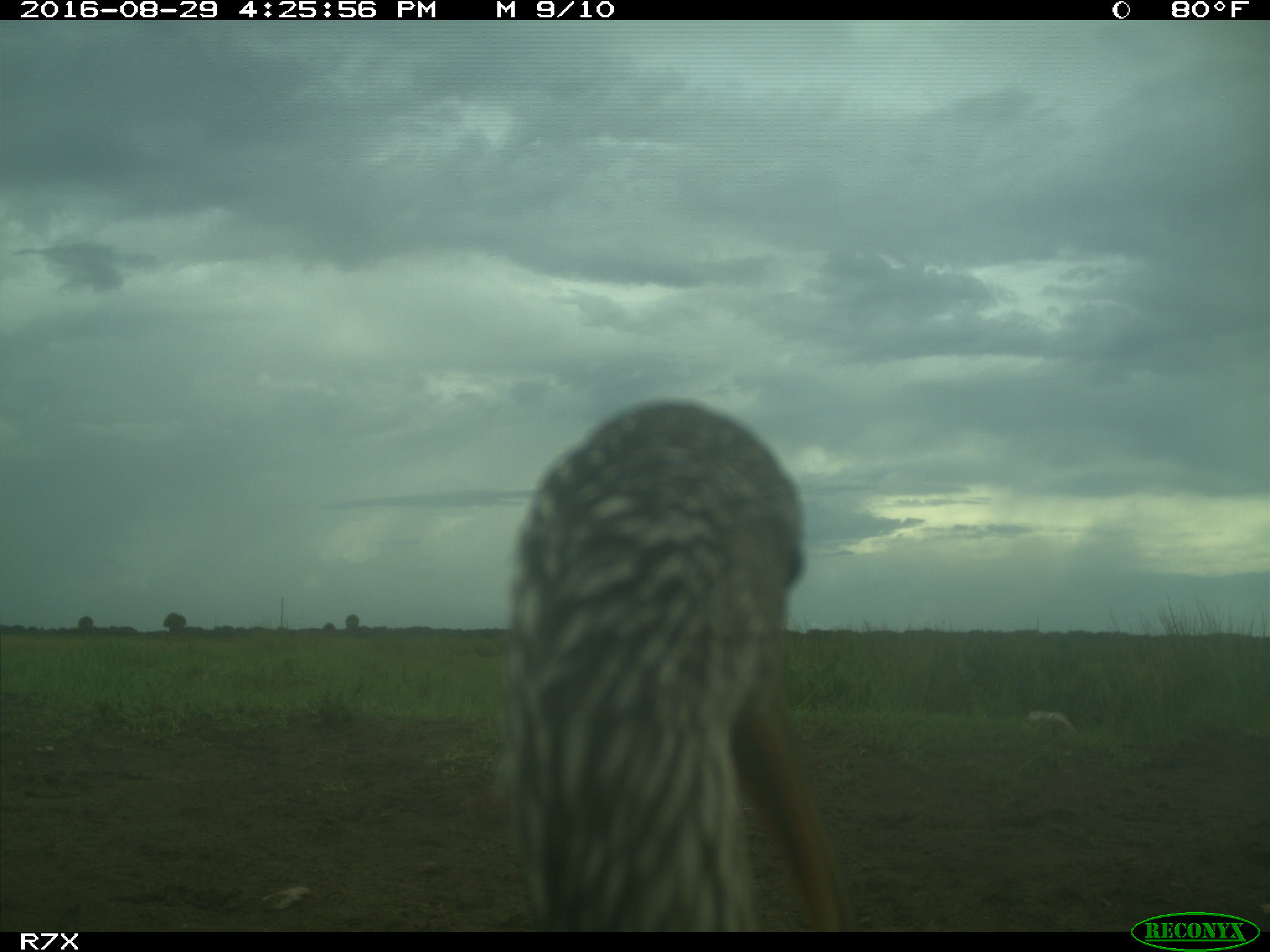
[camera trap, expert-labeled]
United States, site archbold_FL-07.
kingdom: Animalia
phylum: Chordata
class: Aves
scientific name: Aves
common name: birds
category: unidentified bird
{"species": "unidentified bird (birds) (Aves)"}